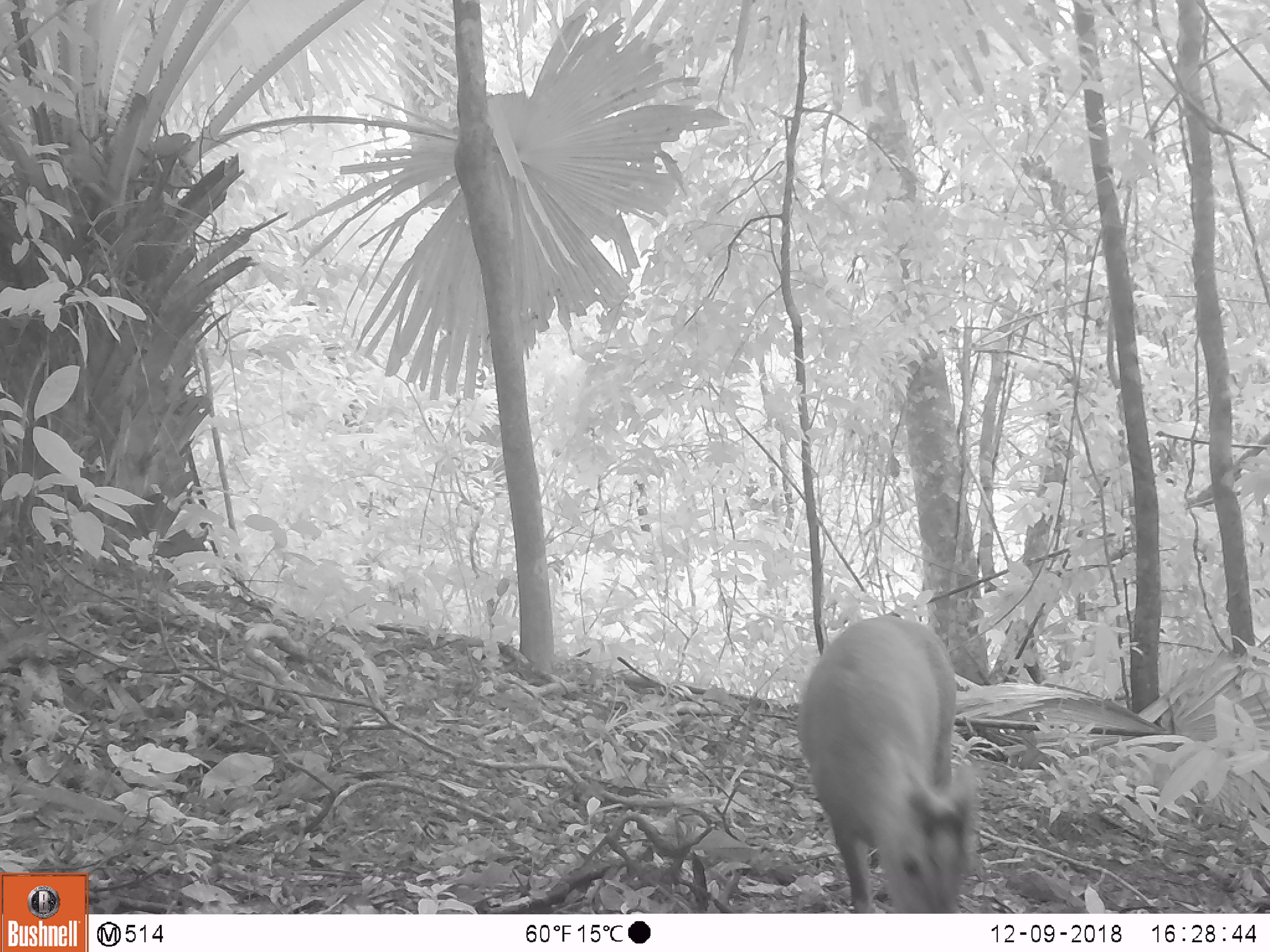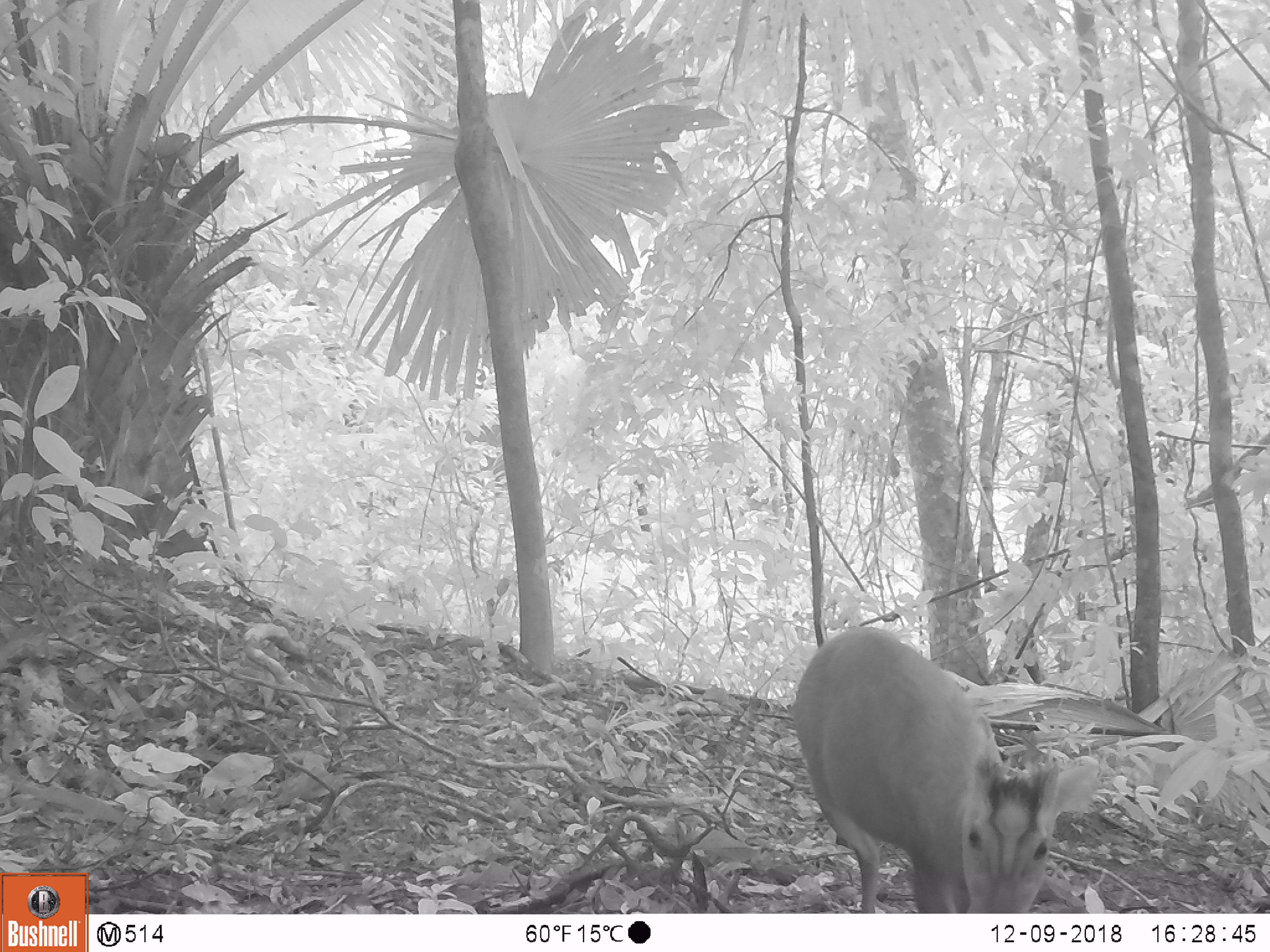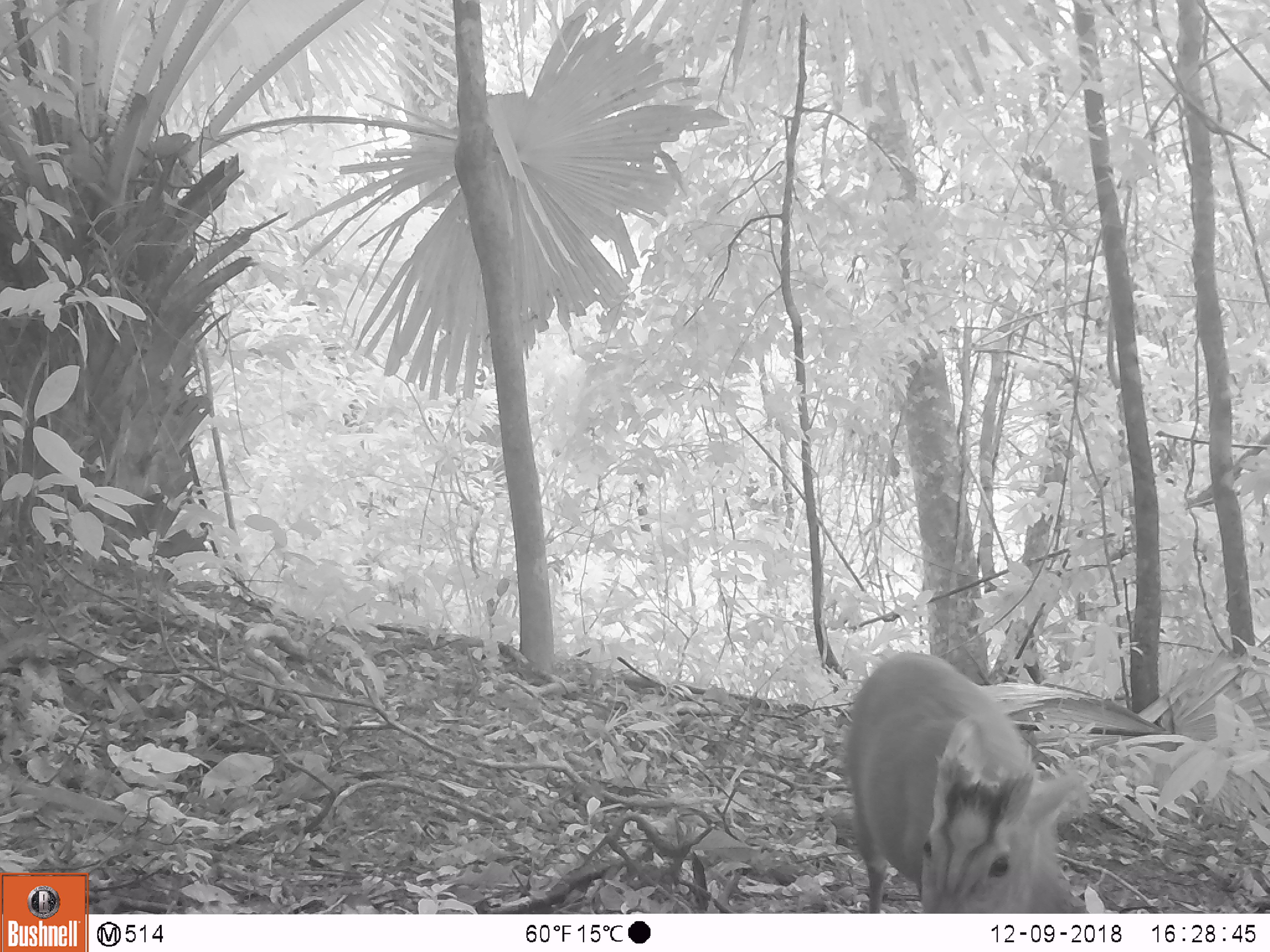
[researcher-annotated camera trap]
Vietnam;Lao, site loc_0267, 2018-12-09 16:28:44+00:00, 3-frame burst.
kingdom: Animalia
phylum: Chordata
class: Mammalia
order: Artiodactyla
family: Cervidae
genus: Muntiacus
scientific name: Muntiacus rooseveltorum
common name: roosevelt's muntjac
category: roosevelts muntjac group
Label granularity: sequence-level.